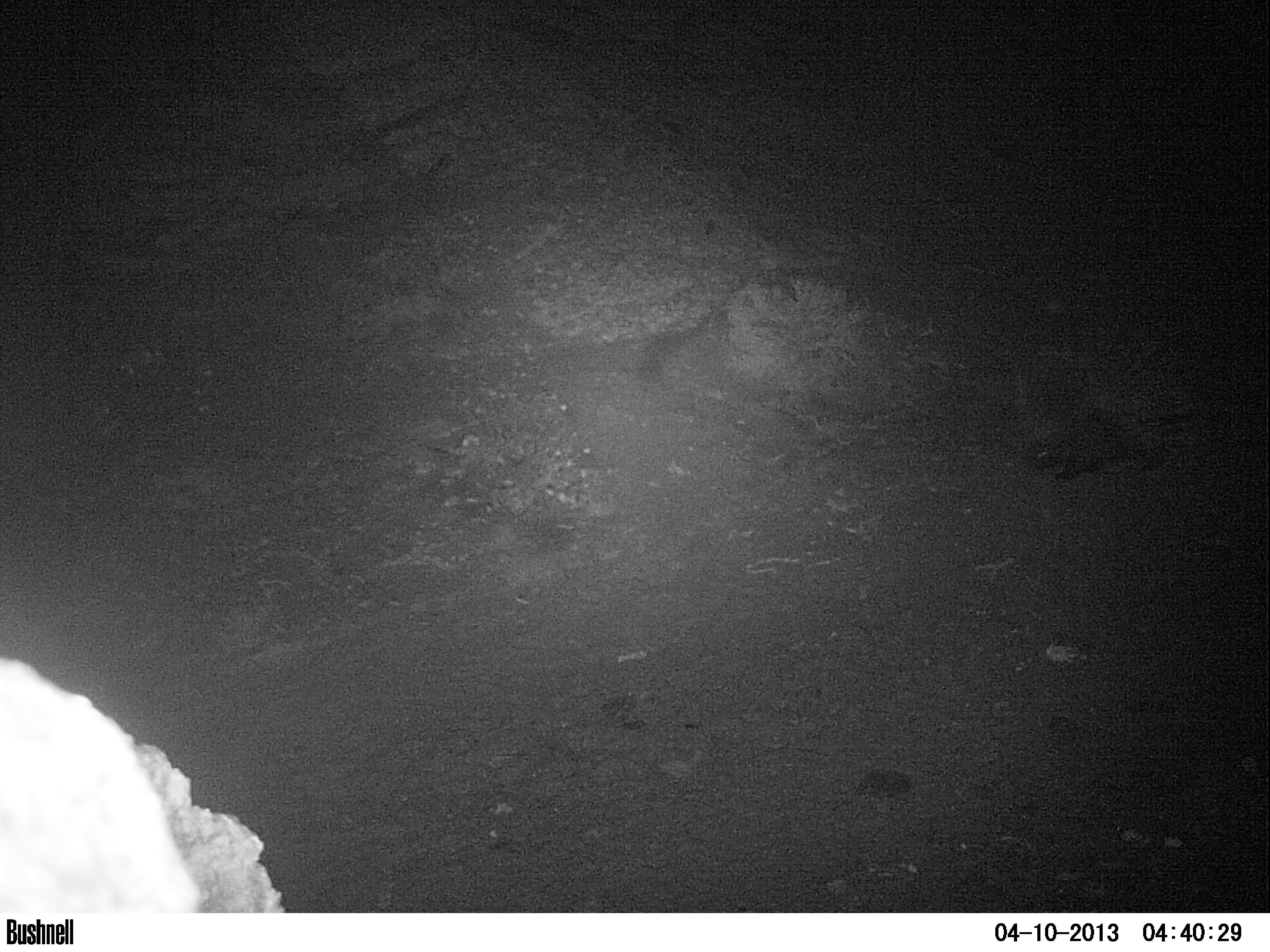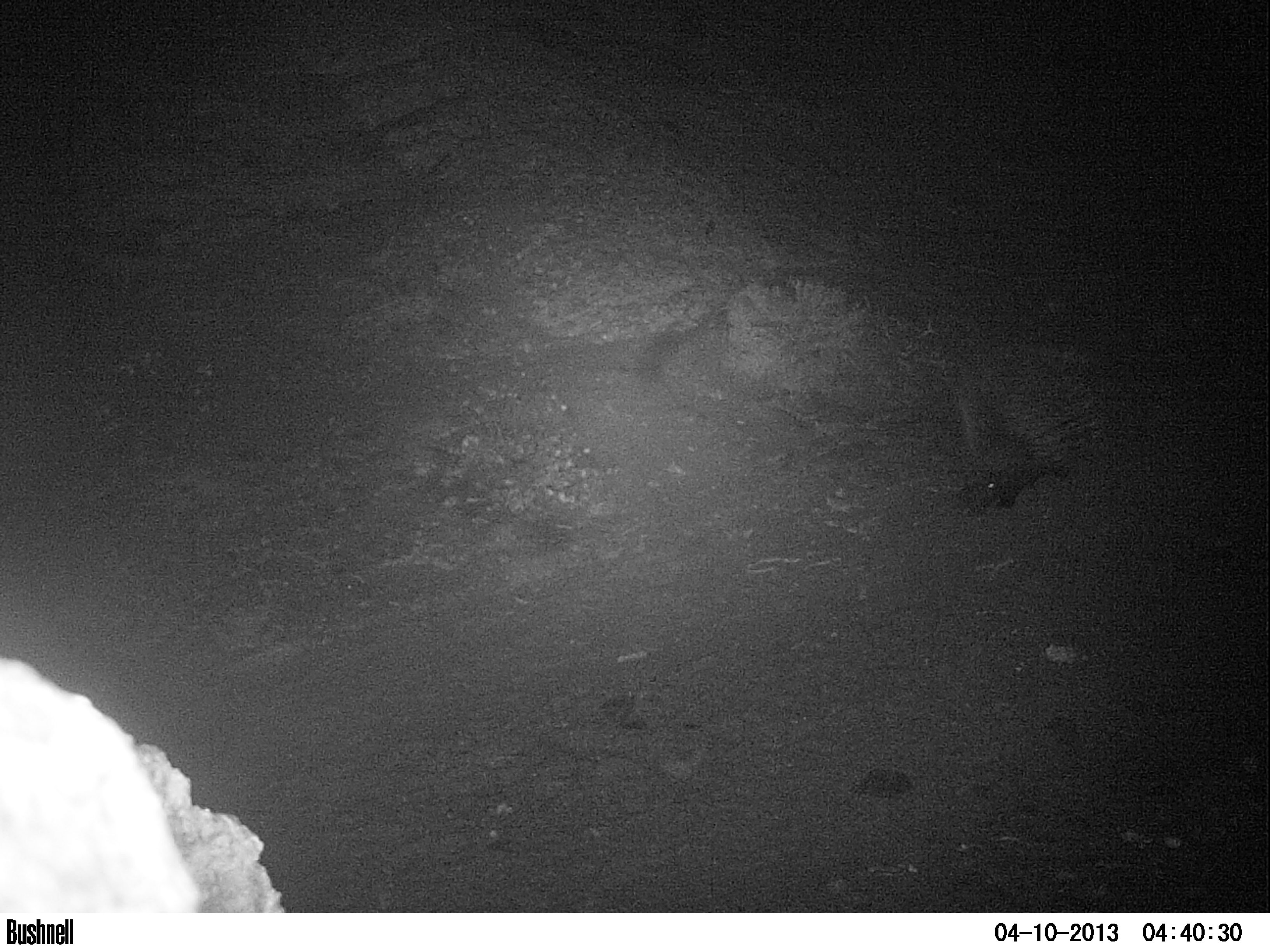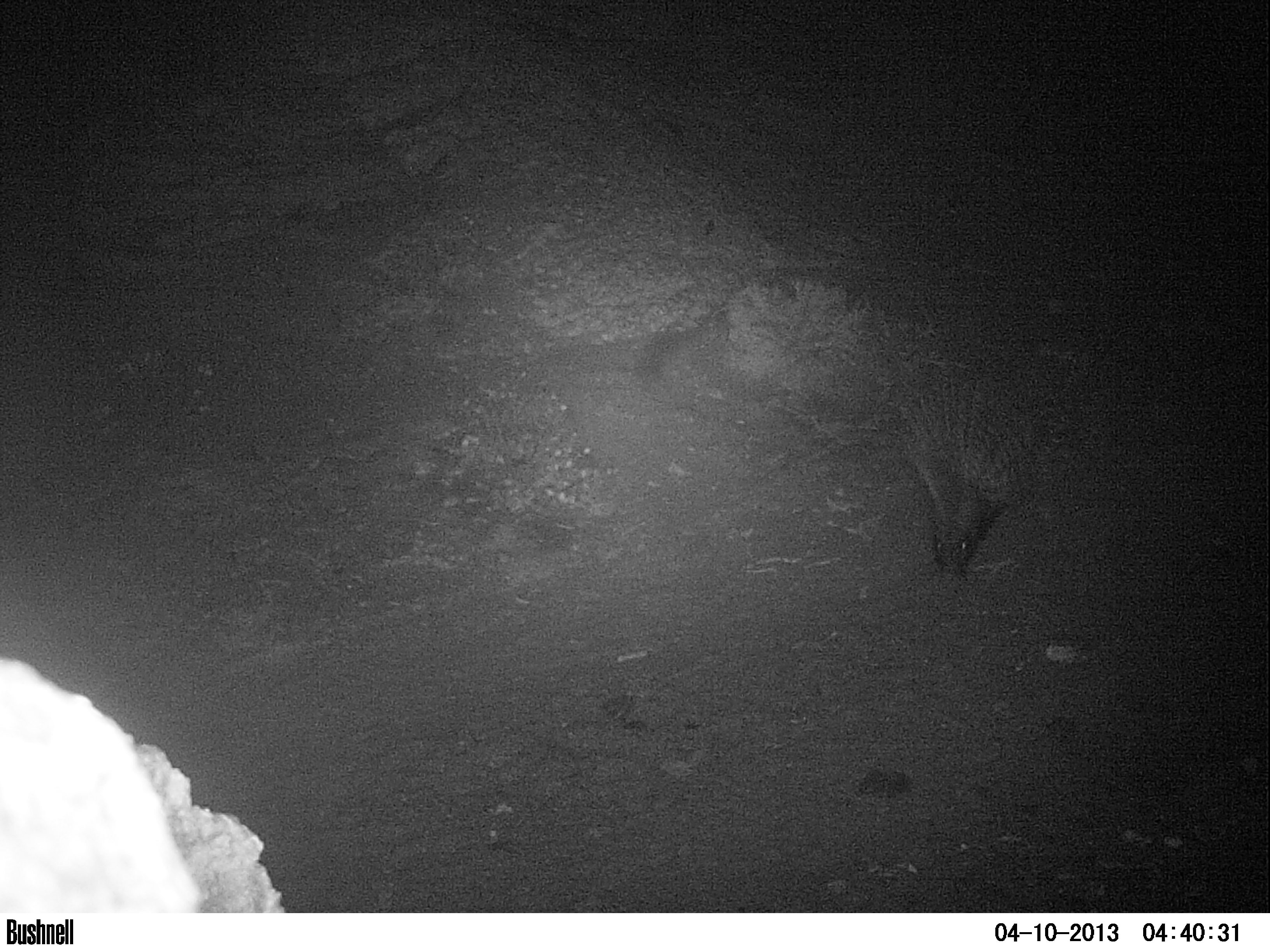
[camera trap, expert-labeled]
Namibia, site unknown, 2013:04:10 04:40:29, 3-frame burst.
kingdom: Animalia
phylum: Chordata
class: Mammalia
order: Rodentia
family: Hystricidae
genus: Hystrix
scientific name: Hystrix africaeaustralis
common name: cape porcupine